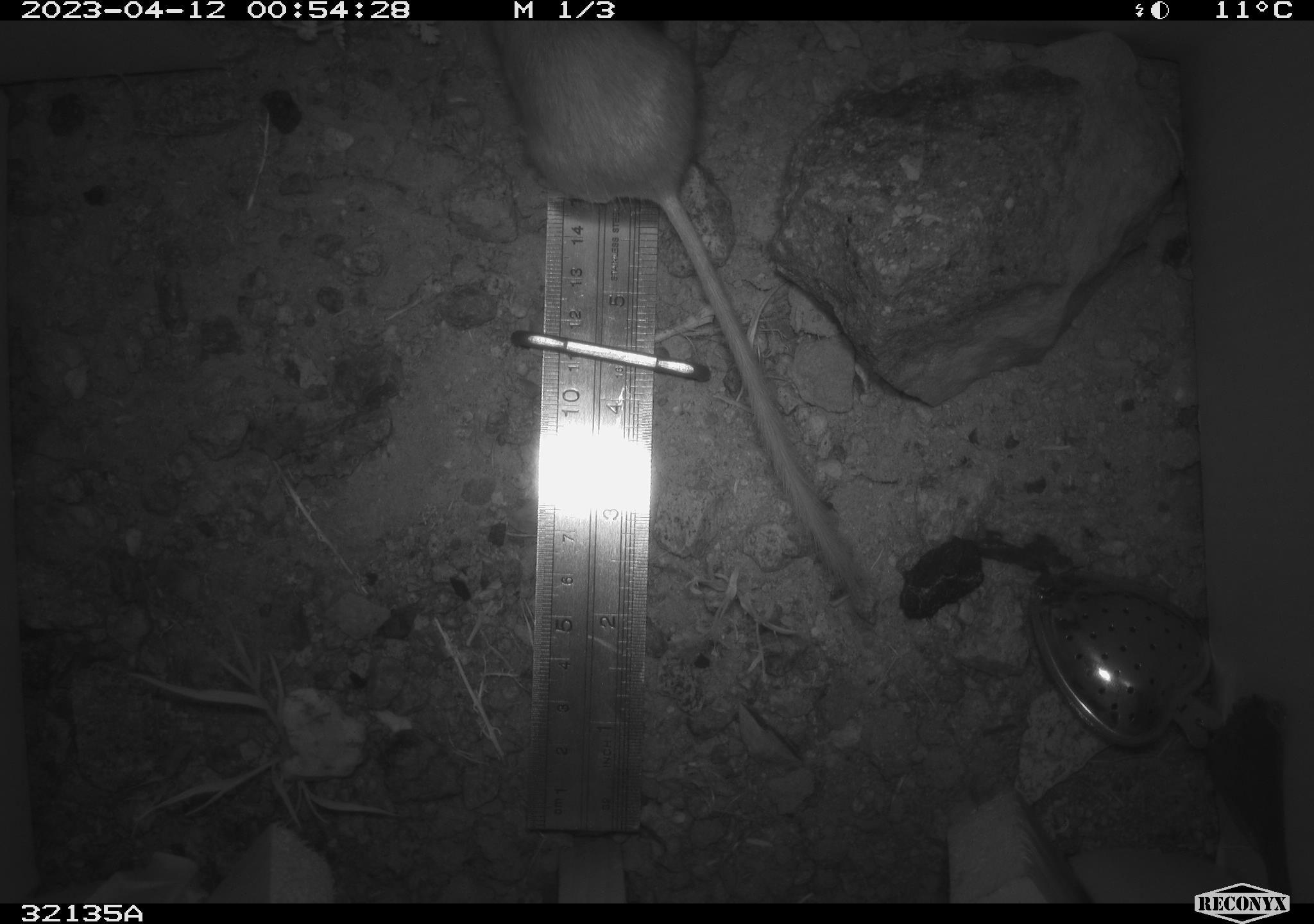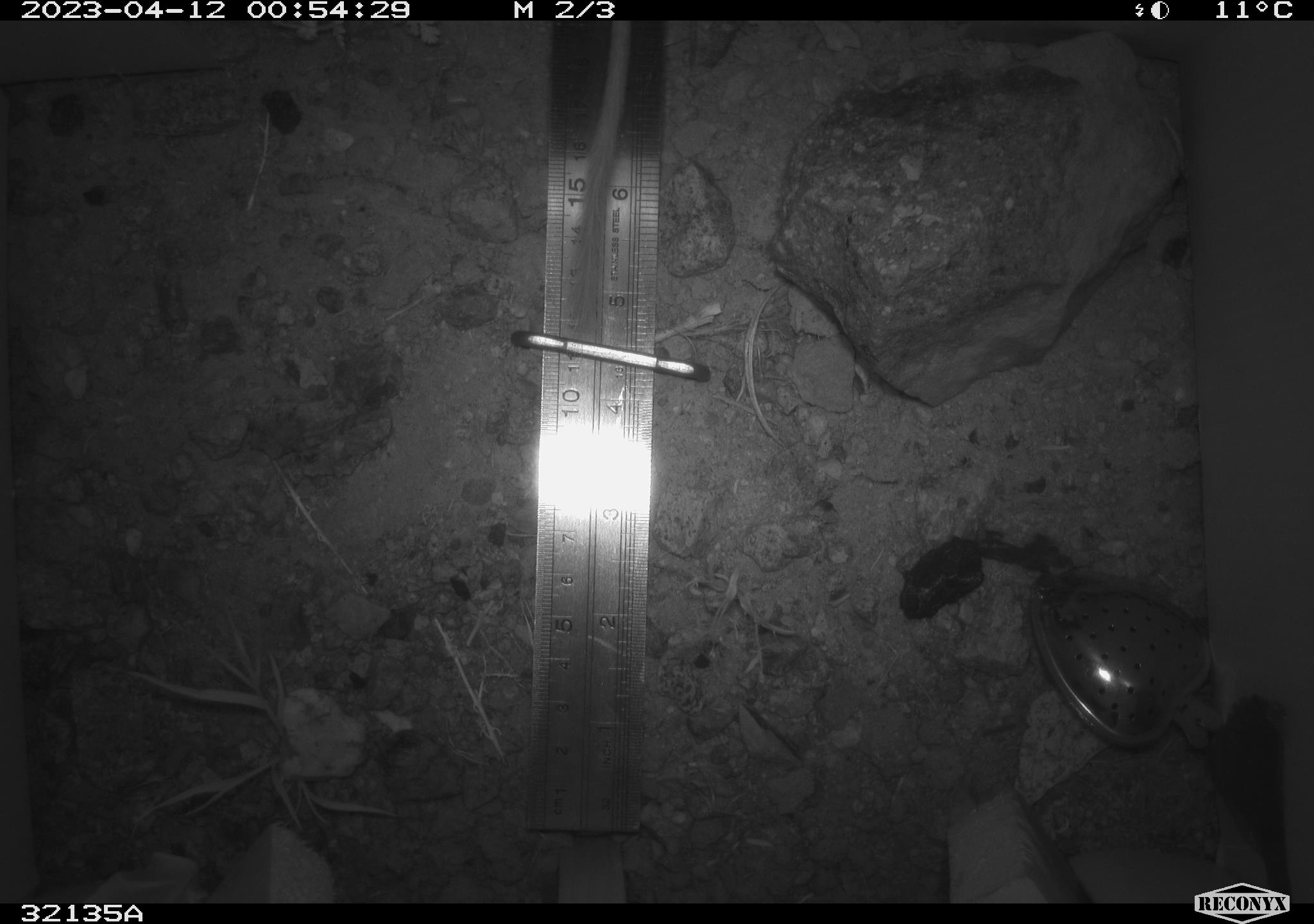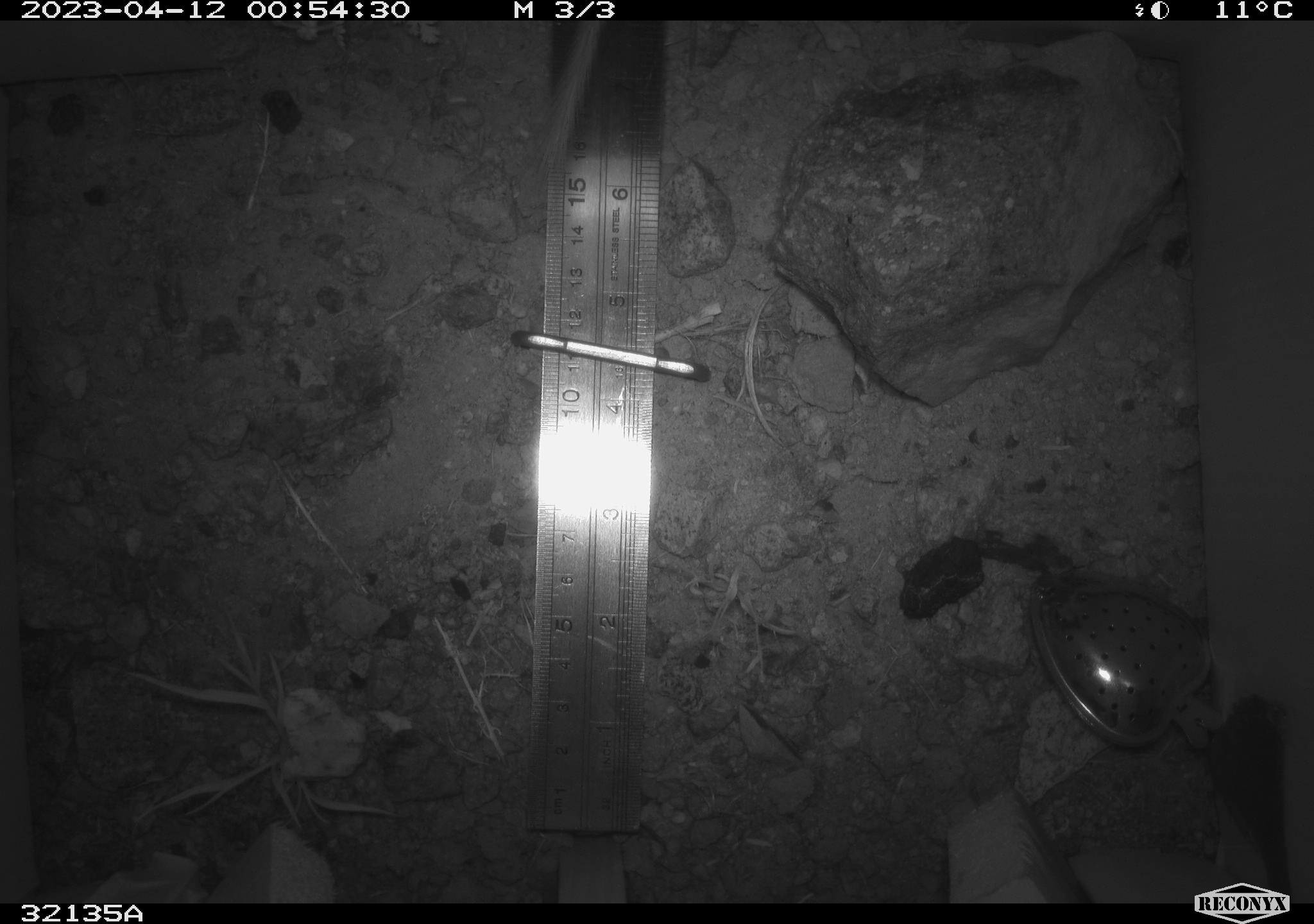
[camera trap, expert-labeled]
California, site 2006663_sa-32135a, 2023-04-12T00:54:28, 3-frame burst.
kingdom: Animalia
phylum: Chordata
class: Mammalia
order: Rodentia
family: Heteromyidae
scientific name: Heteromyidae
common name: kangaroo rats and pocket mice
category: heteromyidae family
Heteromyidae family (kangaroo rats and pocket mice) (Heteromyidae).